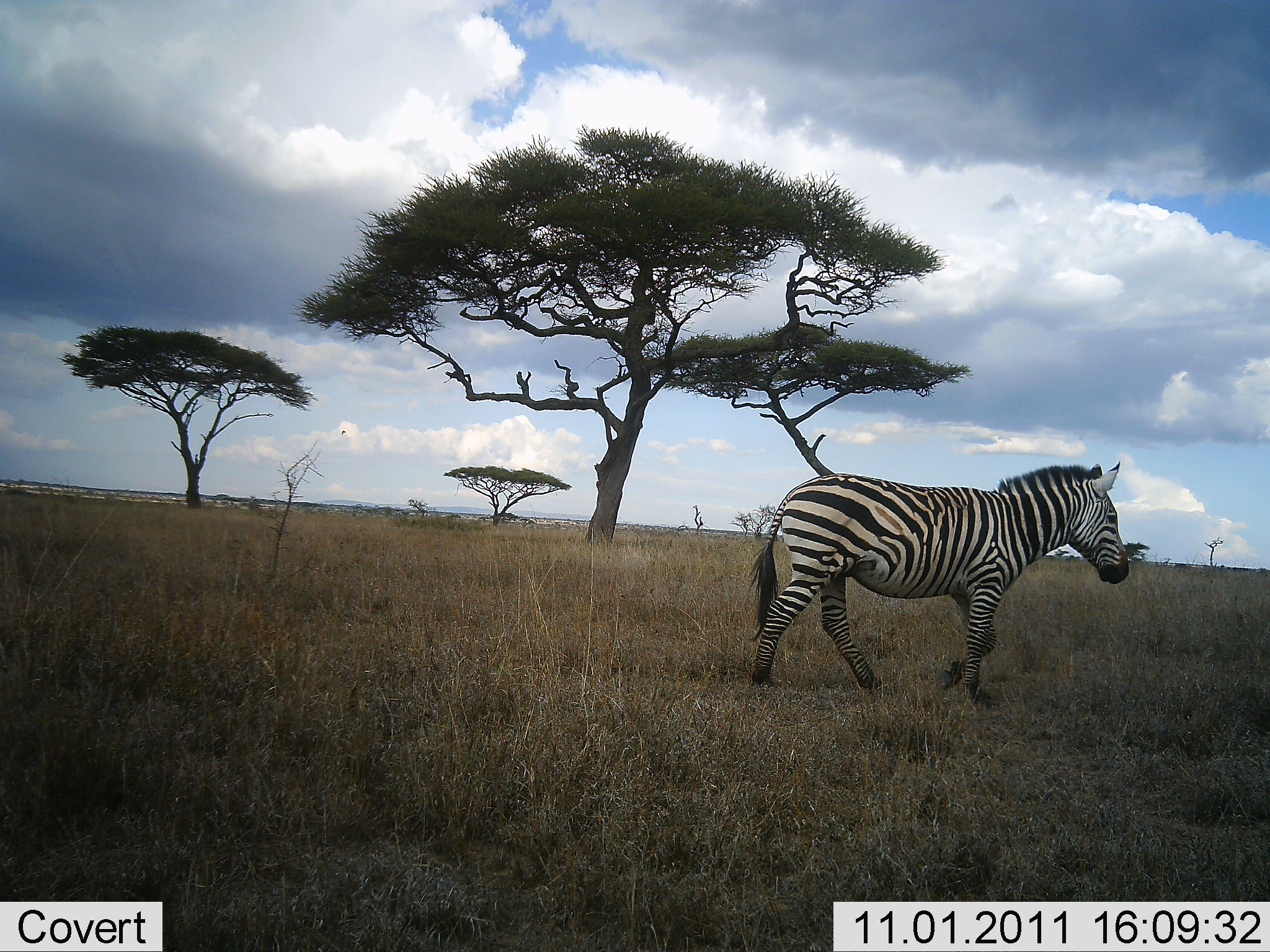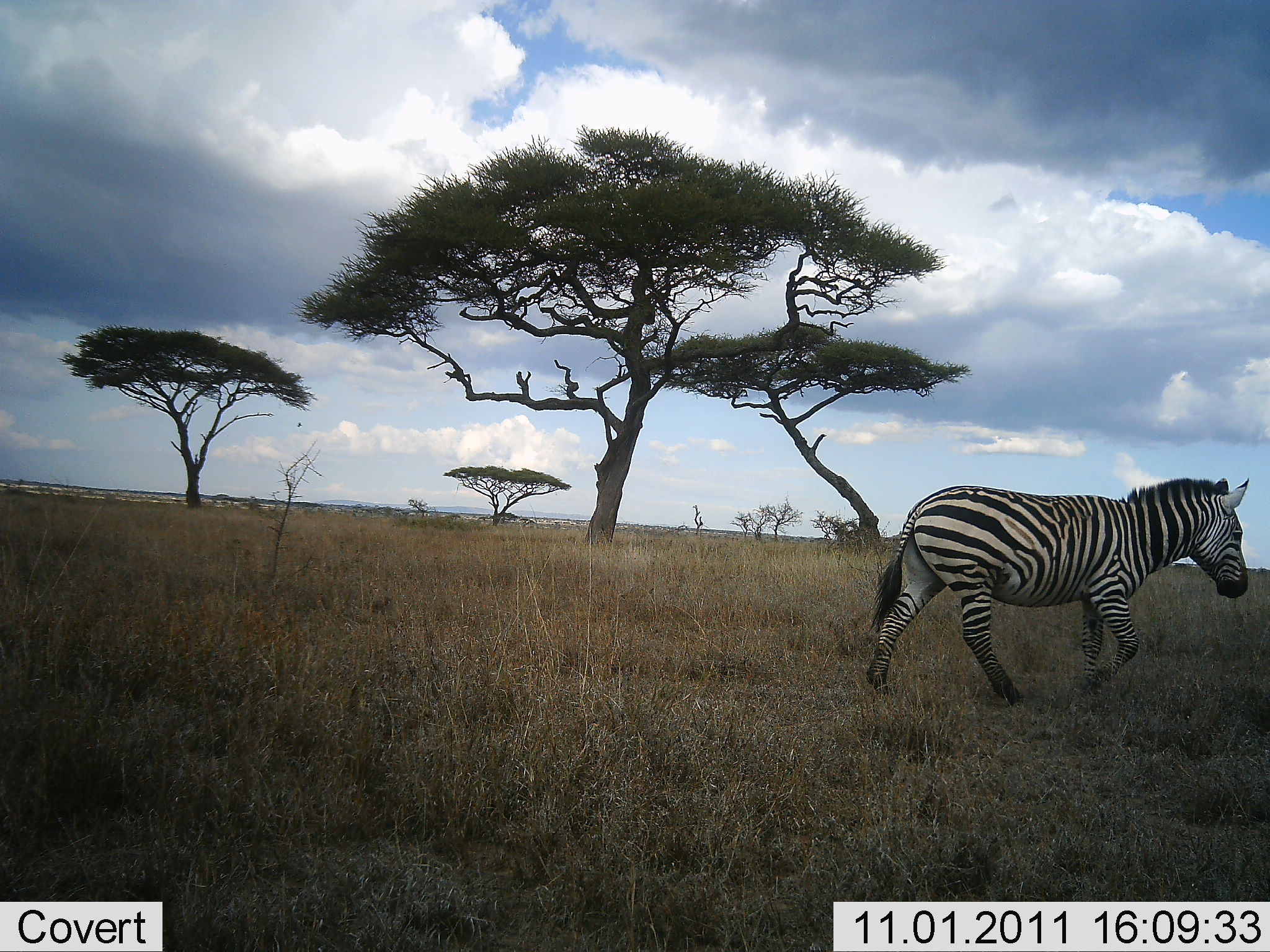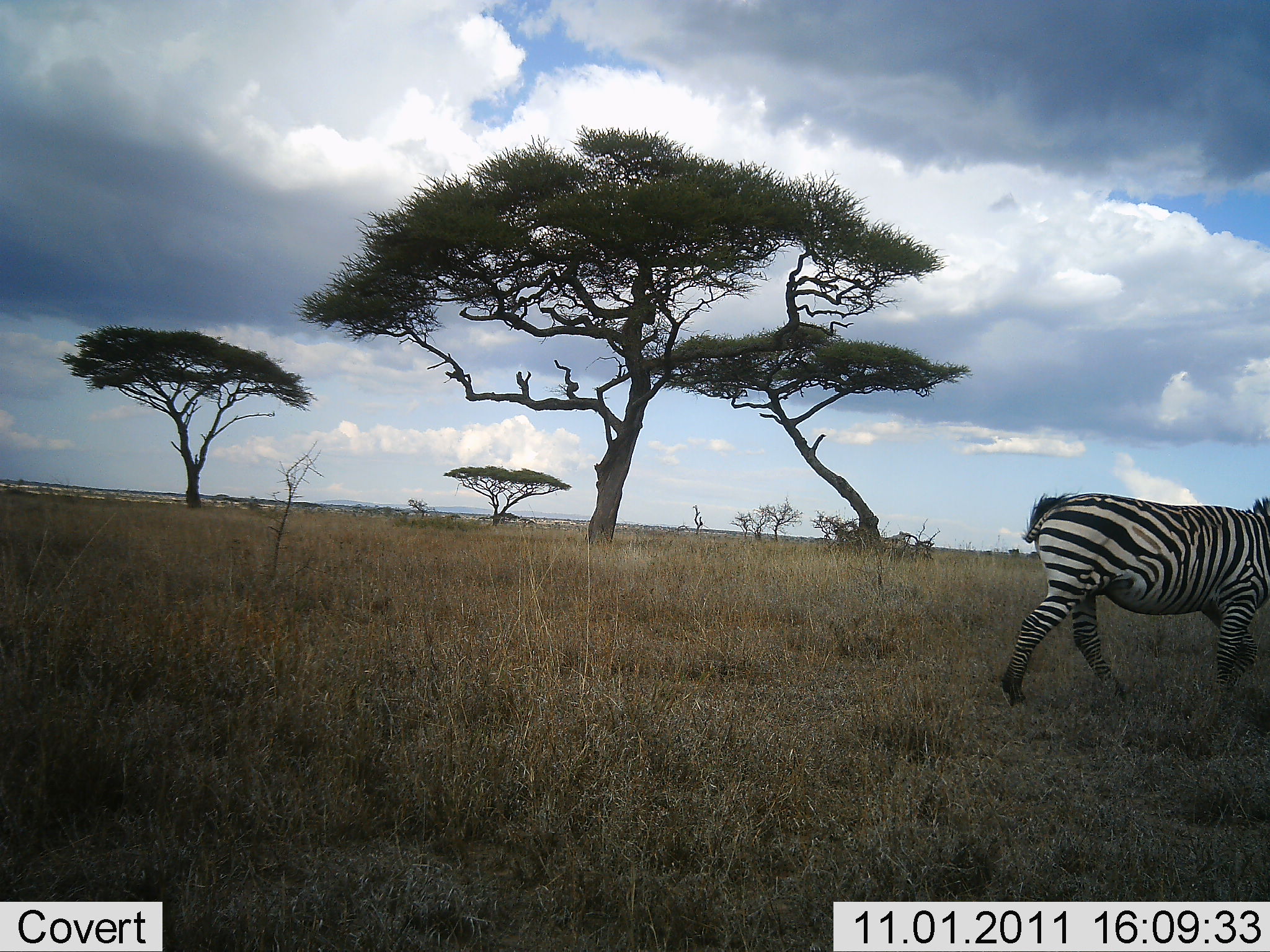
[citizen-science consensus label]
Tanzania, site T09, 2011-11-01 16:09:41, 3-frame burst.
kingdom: Animalia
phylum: Chordata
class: Mammalia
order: Perissodactyla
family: Equidae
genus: Equus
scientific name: Equus quagga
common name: plains zebra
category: zebra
Zebra (plains zebra) (Equus quagga), count 1. Behavior (volunteer vote fractions): standing 0%, resting 0%, moving 100%, interacting 0%. Young present (vote fraction): 0%. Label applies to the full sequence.